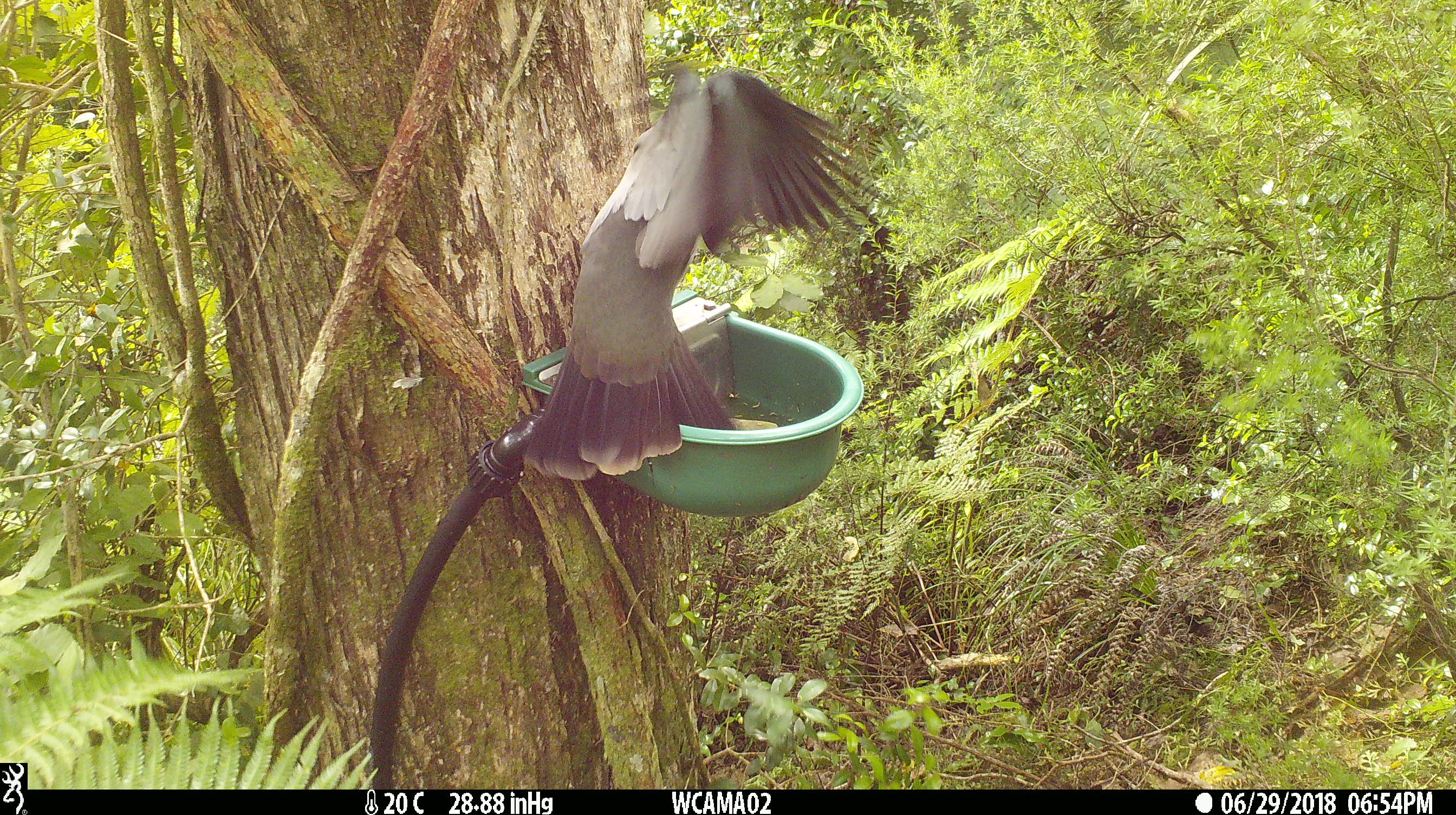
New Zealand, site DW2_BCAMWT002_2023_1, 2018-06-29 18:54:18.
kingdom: Animalia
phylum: Chordata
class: Aves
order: Columbiformes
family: Columbidae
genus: Hemiphaga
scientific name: Hemiphaga novaeseelandiae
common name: new zealand pigeon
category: kereru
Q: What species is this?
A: Kereru (new zealand pigeon) (Hemiphaga novaeseelandiae).